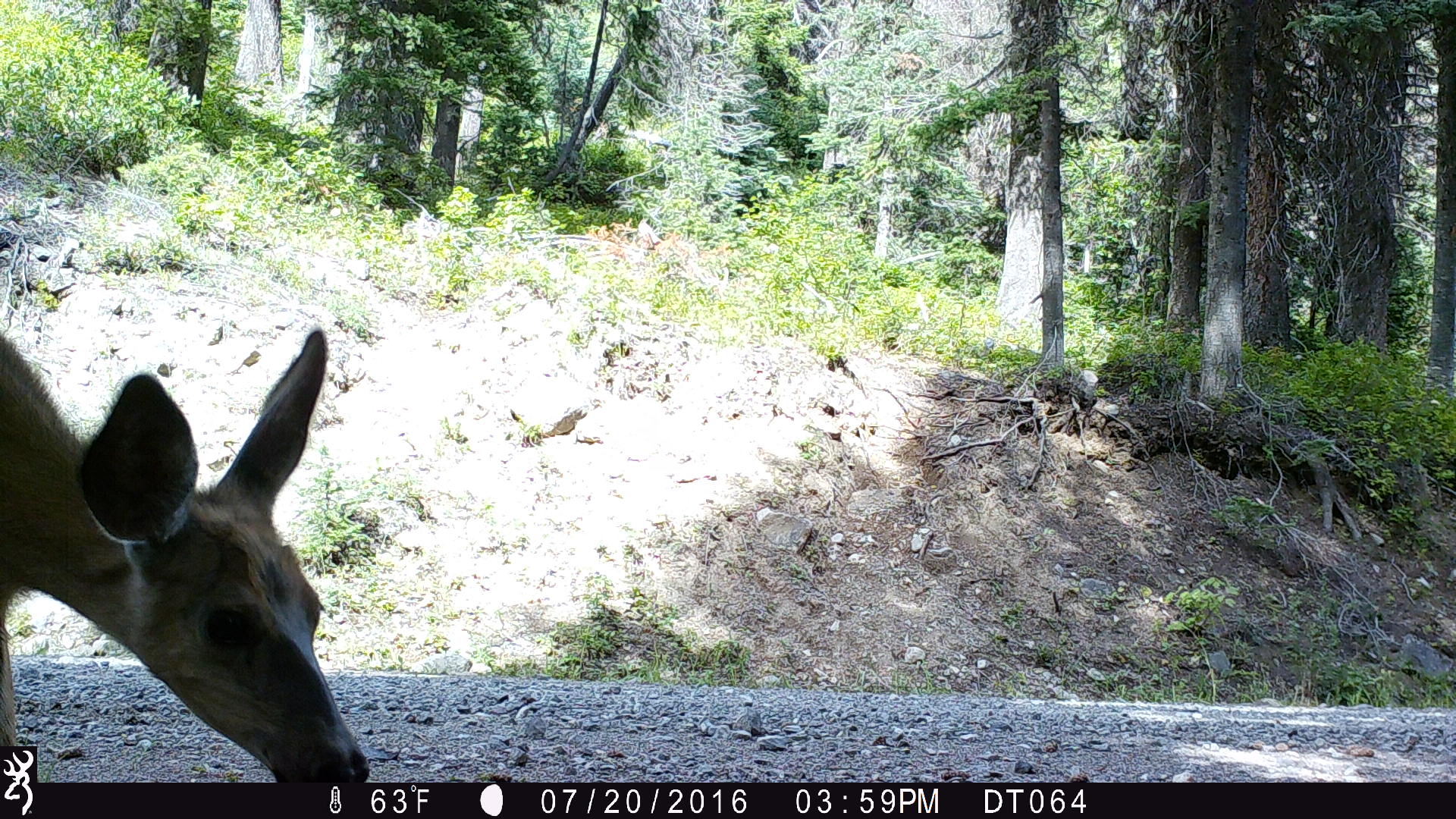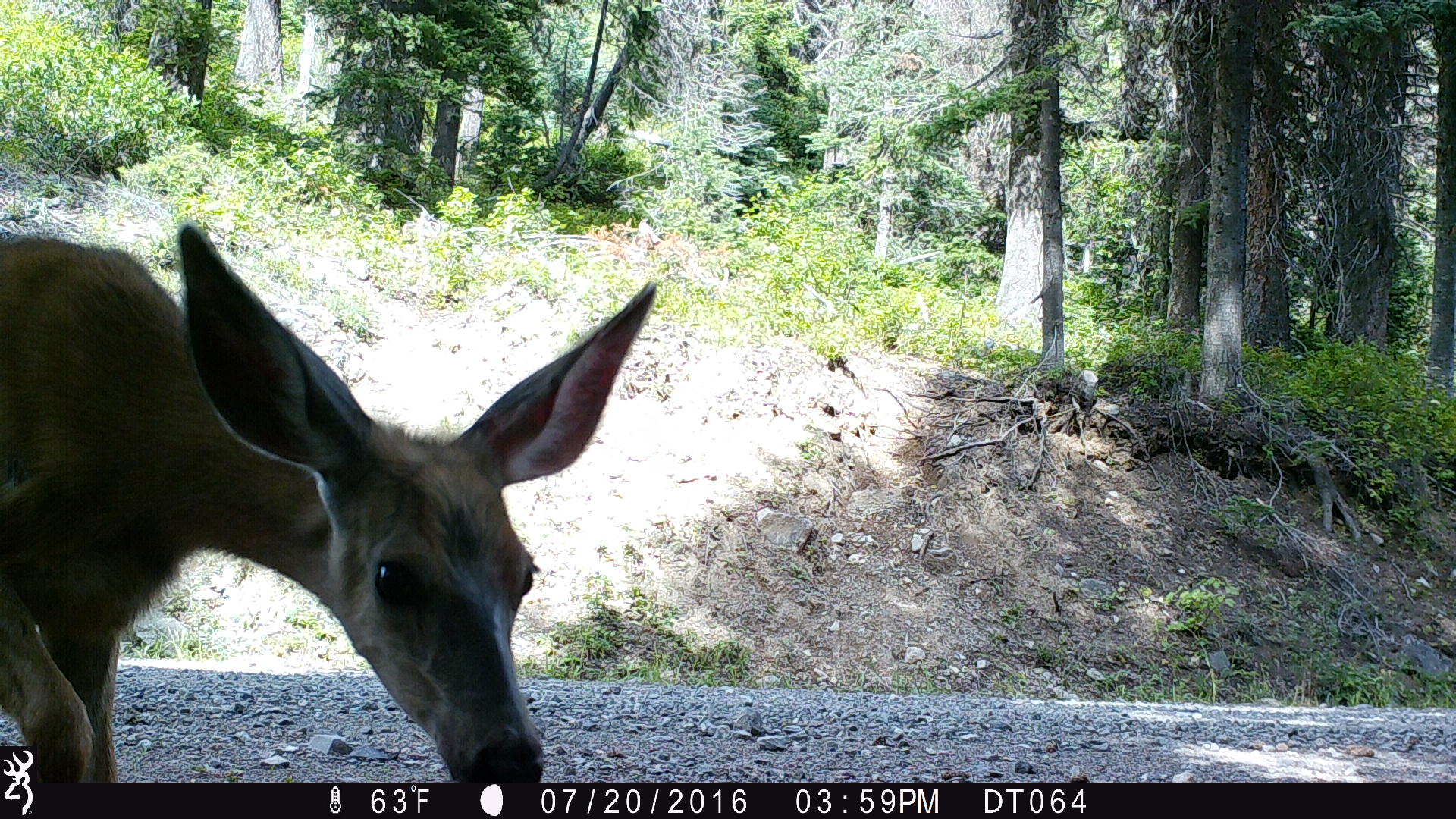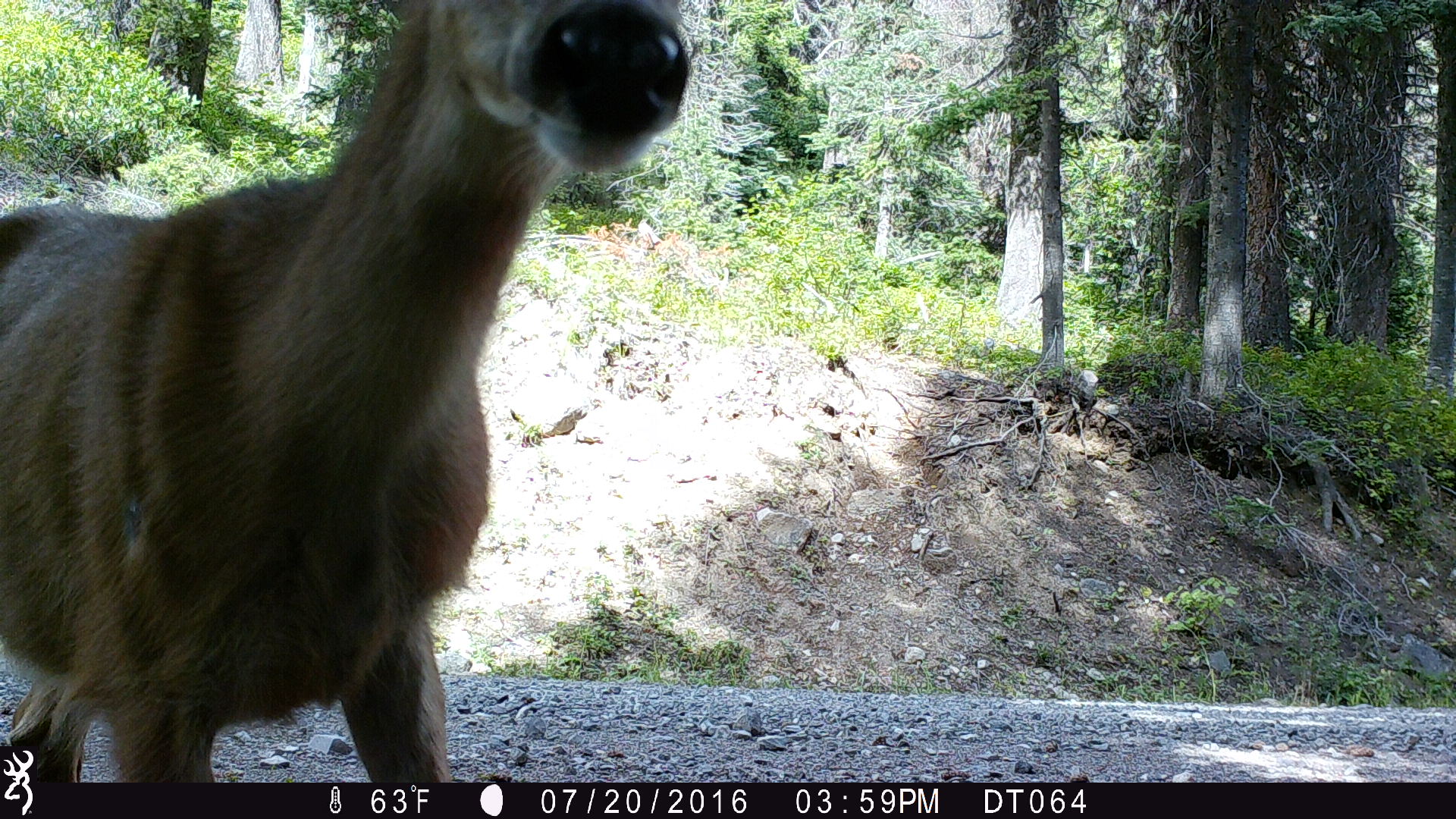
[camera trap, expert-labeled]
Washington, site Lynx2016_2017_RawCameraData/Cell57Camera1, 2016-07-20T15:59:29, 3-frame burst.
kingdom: Animalia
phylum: Chordata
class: Mammalia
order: Artiodactyla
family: Cervidae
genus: Odocoileus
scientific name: Odocoileus hemionus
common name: mule deer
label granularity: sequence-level